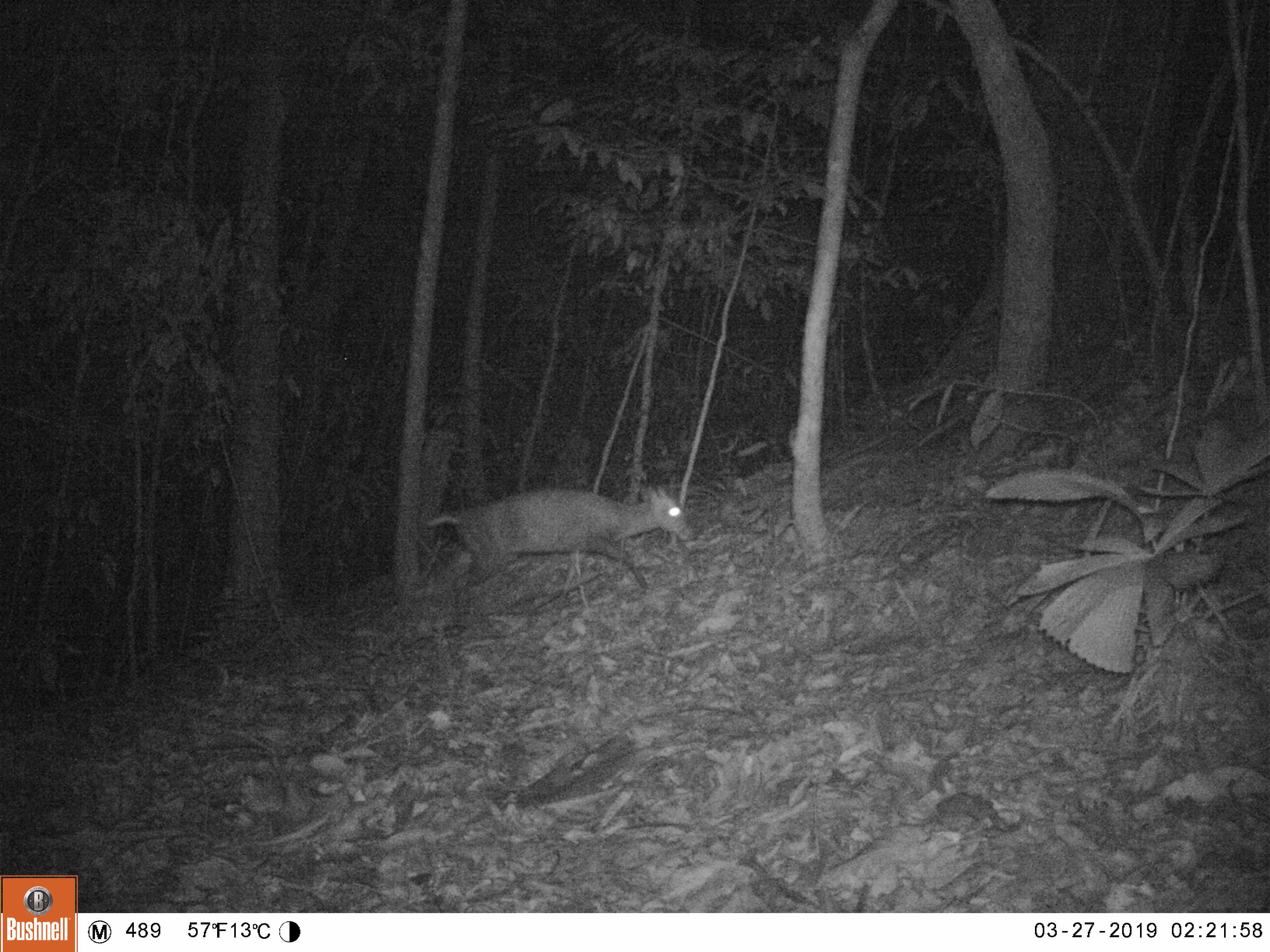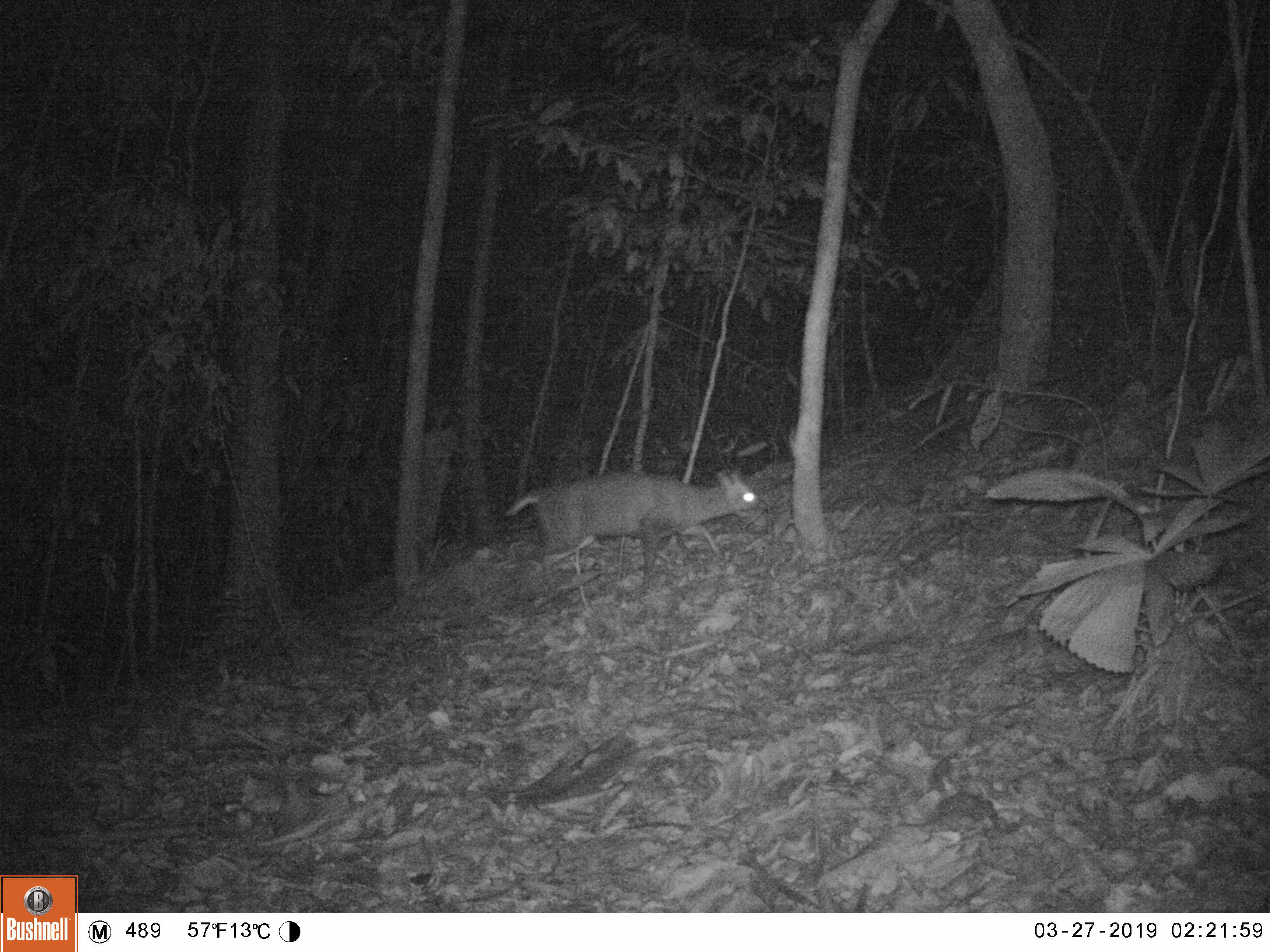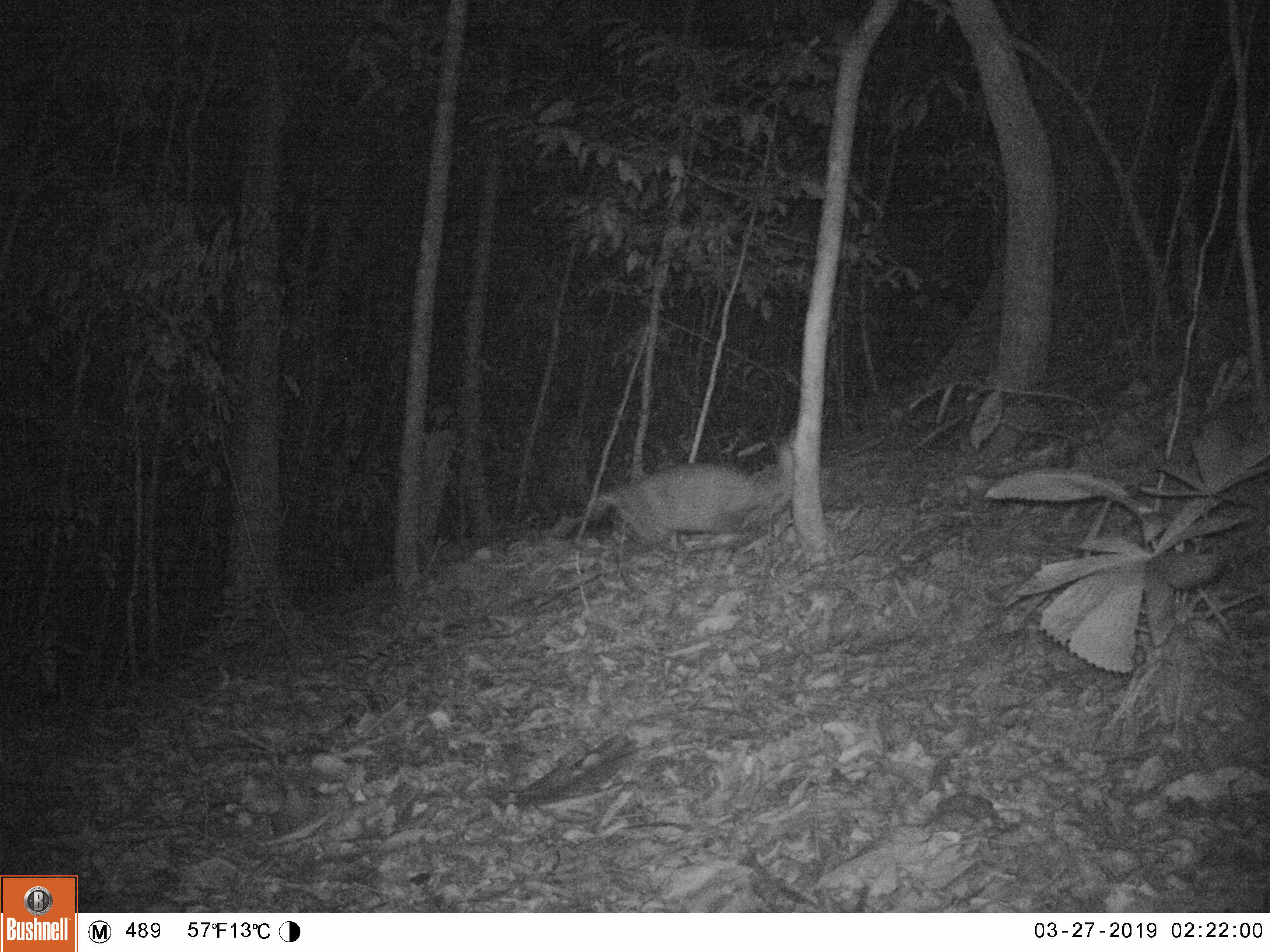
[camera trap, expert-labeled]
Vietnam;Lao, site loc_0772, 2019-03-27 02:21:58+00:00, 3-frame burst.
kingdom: Animalia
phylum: Chordata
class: Mammalia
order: Artiodactyla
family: Cervidae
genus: Muntiacus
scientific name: Muntiacus rooseveltorum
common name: roosevelt's muntjac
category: roosevelts muntjac group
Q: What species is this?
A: Roosevelts muntjac group (roosevelt's muntjac) (Muntiacus rooseveltorum).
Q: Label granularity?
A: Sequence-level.